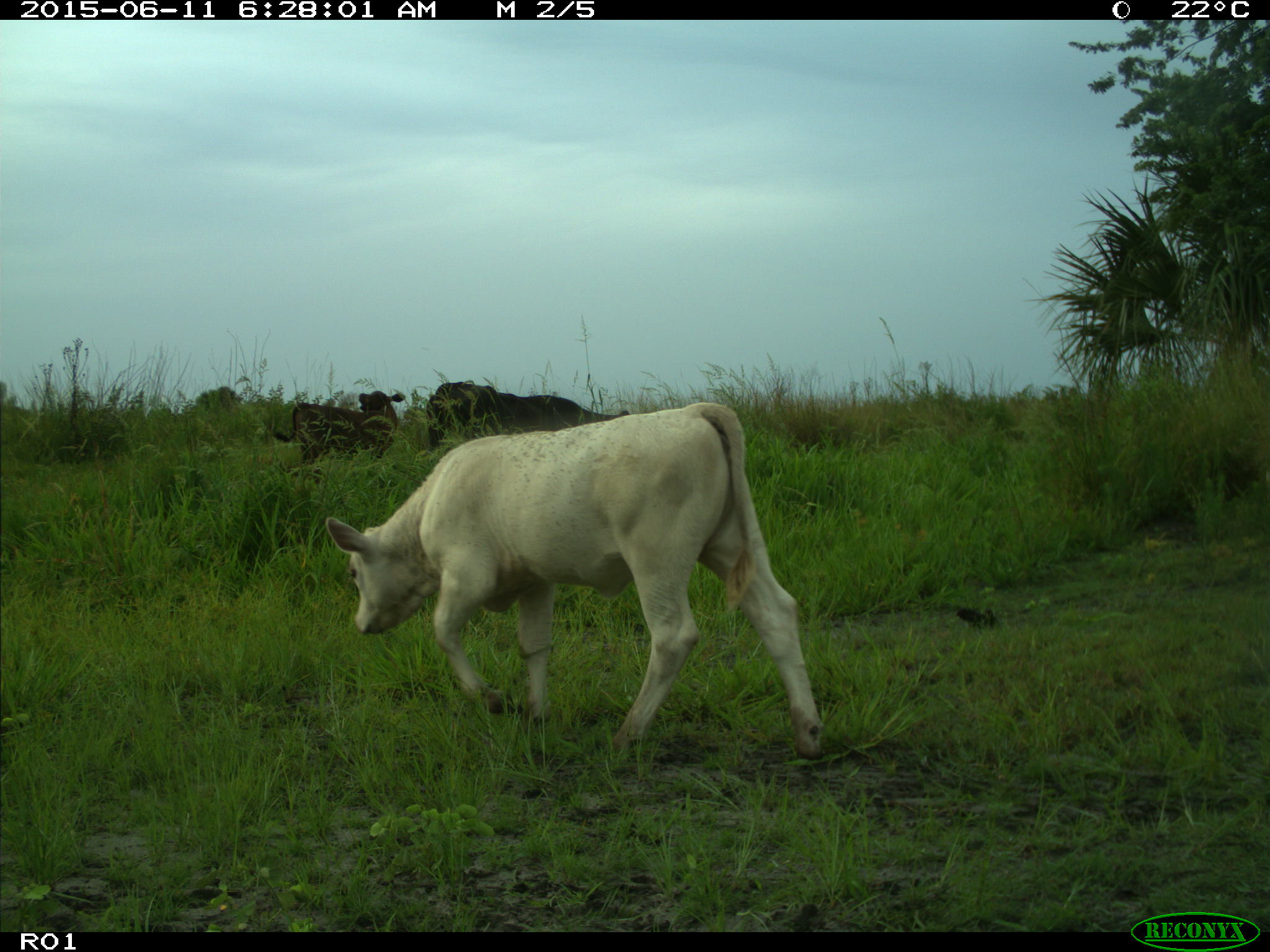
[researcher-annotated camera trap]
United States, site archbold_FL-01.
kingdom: Animalia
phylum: Chordata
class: Mammalia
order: Artiodactyla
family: Bovidae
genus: Bos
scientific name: Bos taurus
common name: domestic cow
Bos taurus (domestic cow).